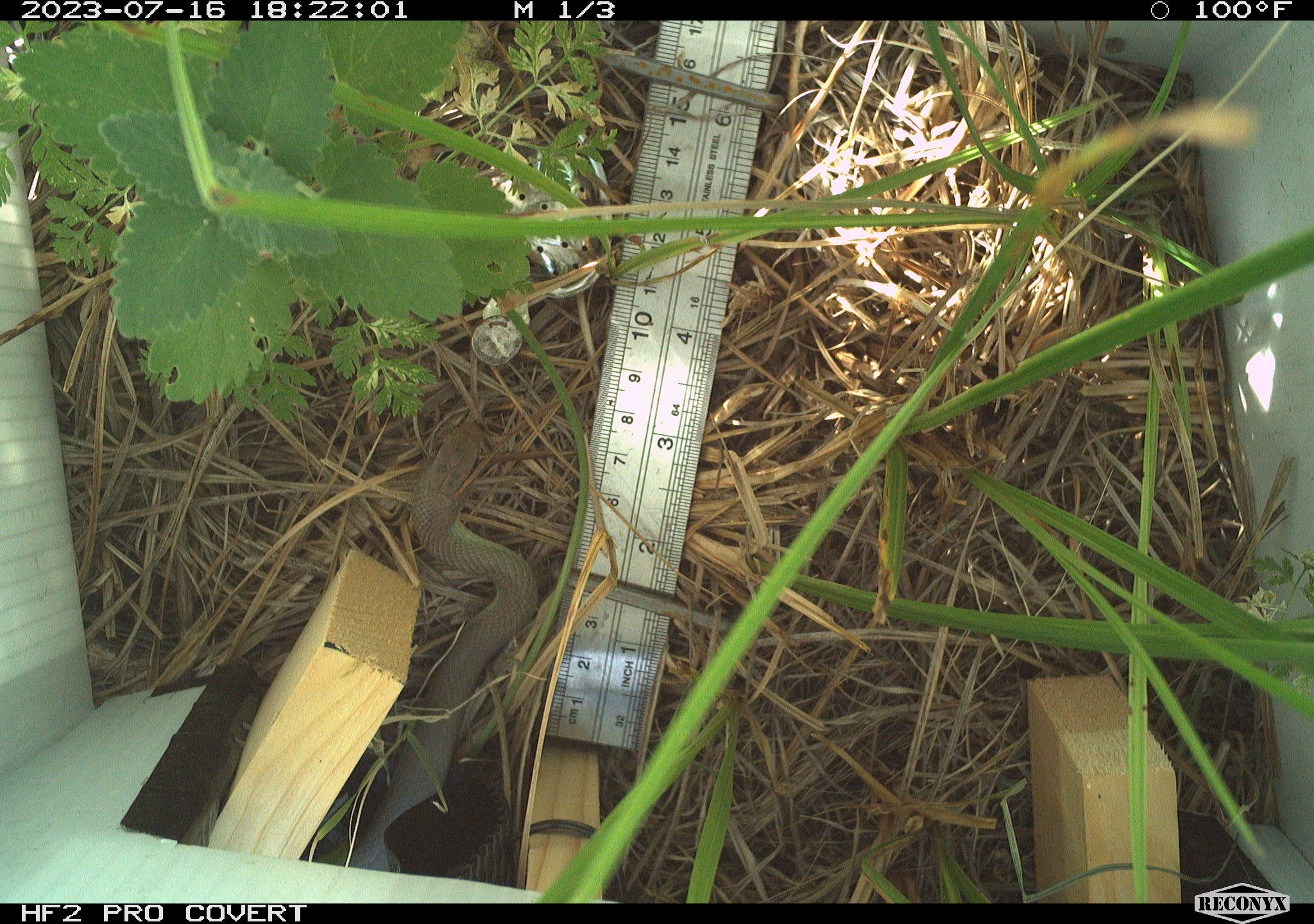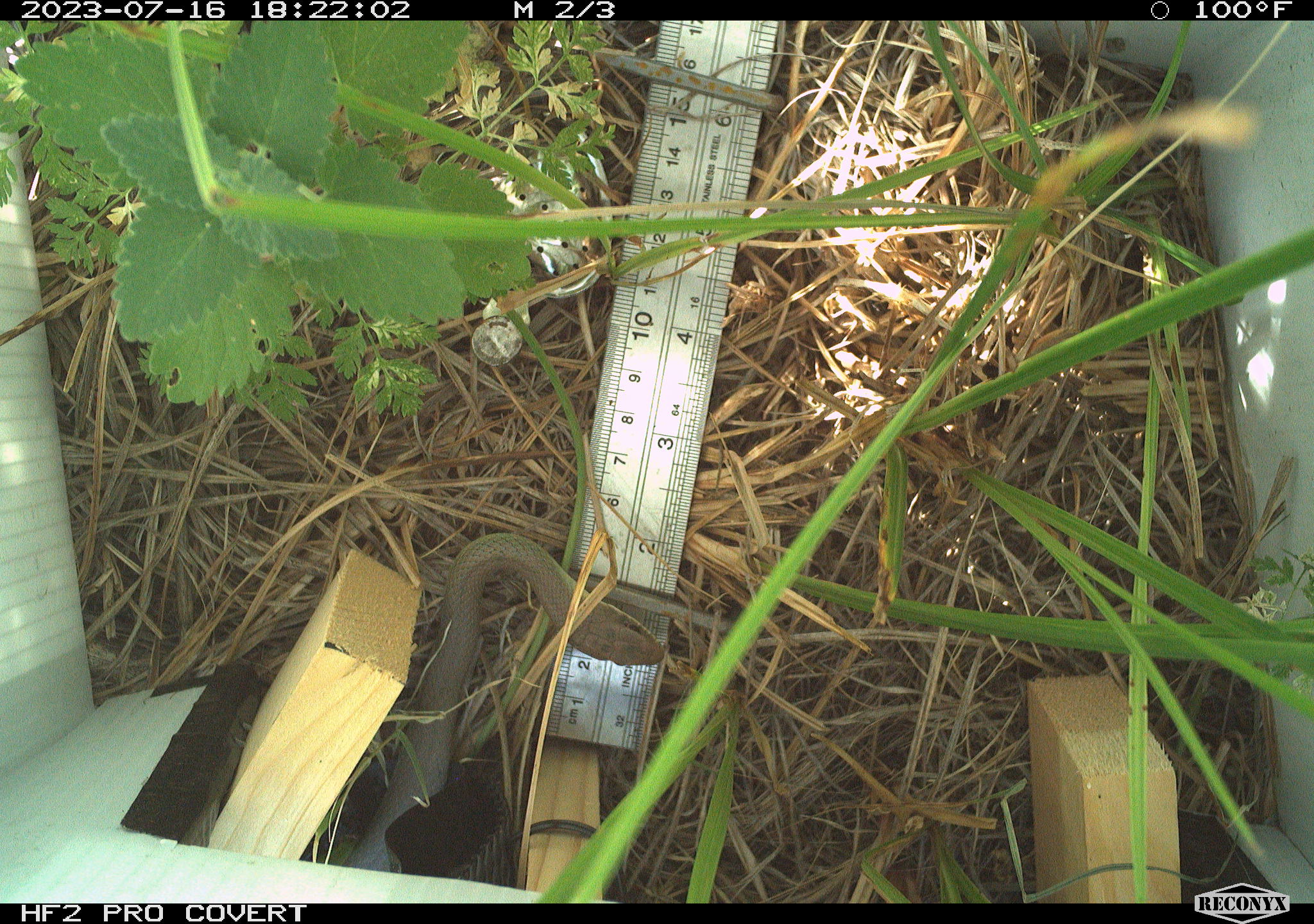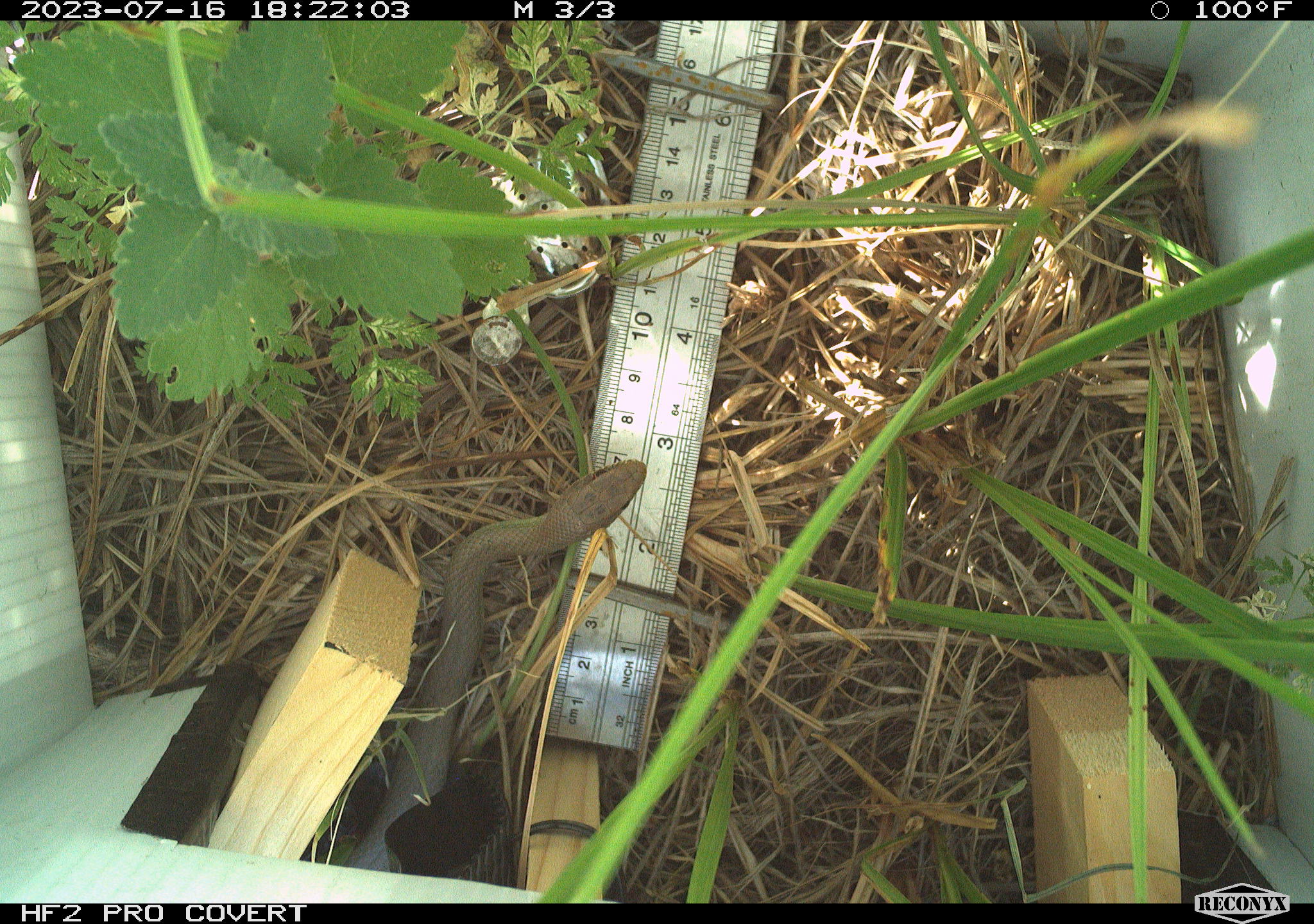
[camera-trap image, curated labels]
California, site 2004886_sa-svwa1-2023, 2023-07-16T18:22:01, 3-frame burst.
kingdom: Animalia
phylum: Chordata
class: Reptilia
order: Squamata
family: Colubridae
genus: Coluber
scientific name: Coluber constrictor mormon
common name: western yellow-bellied racer